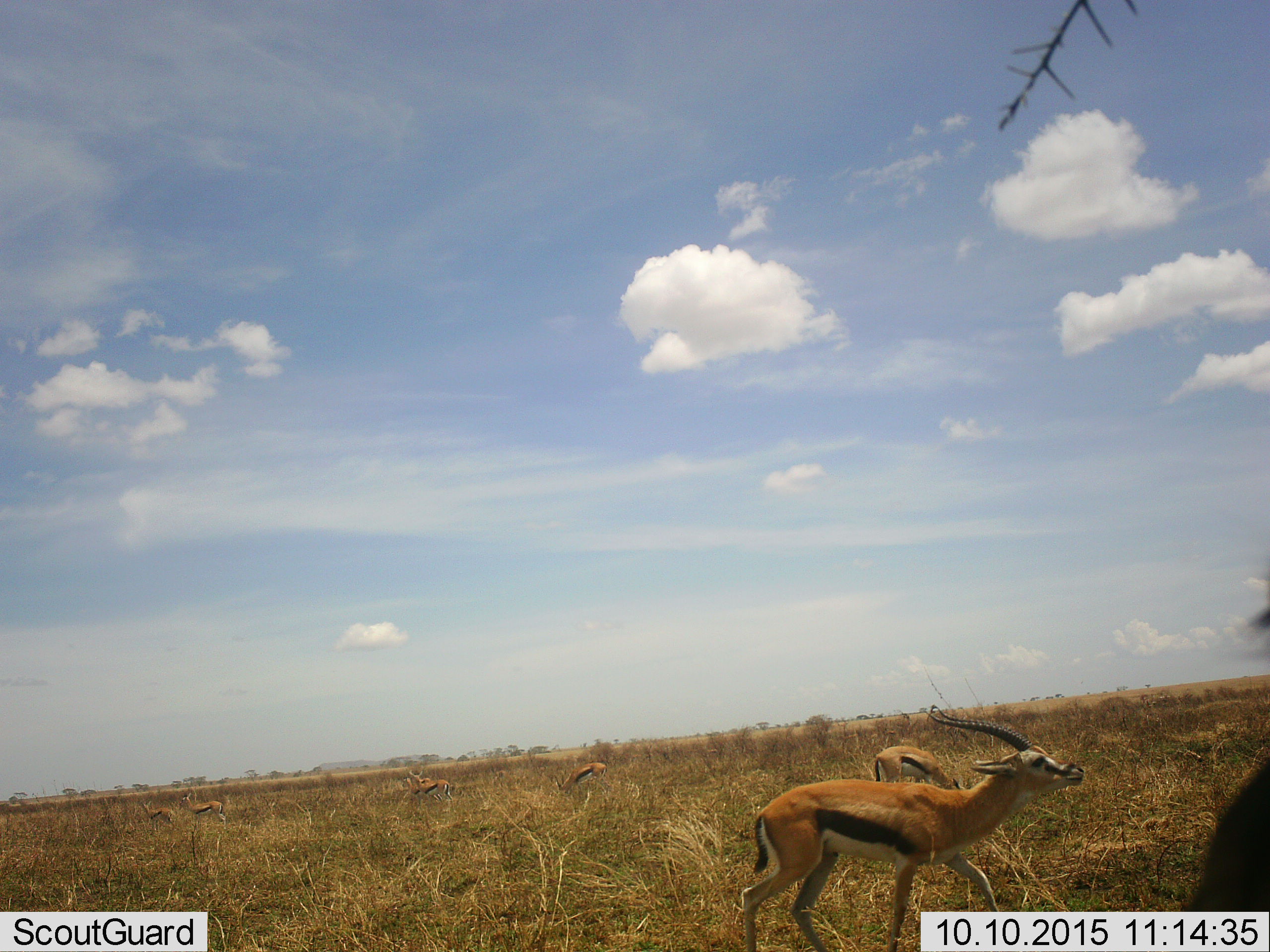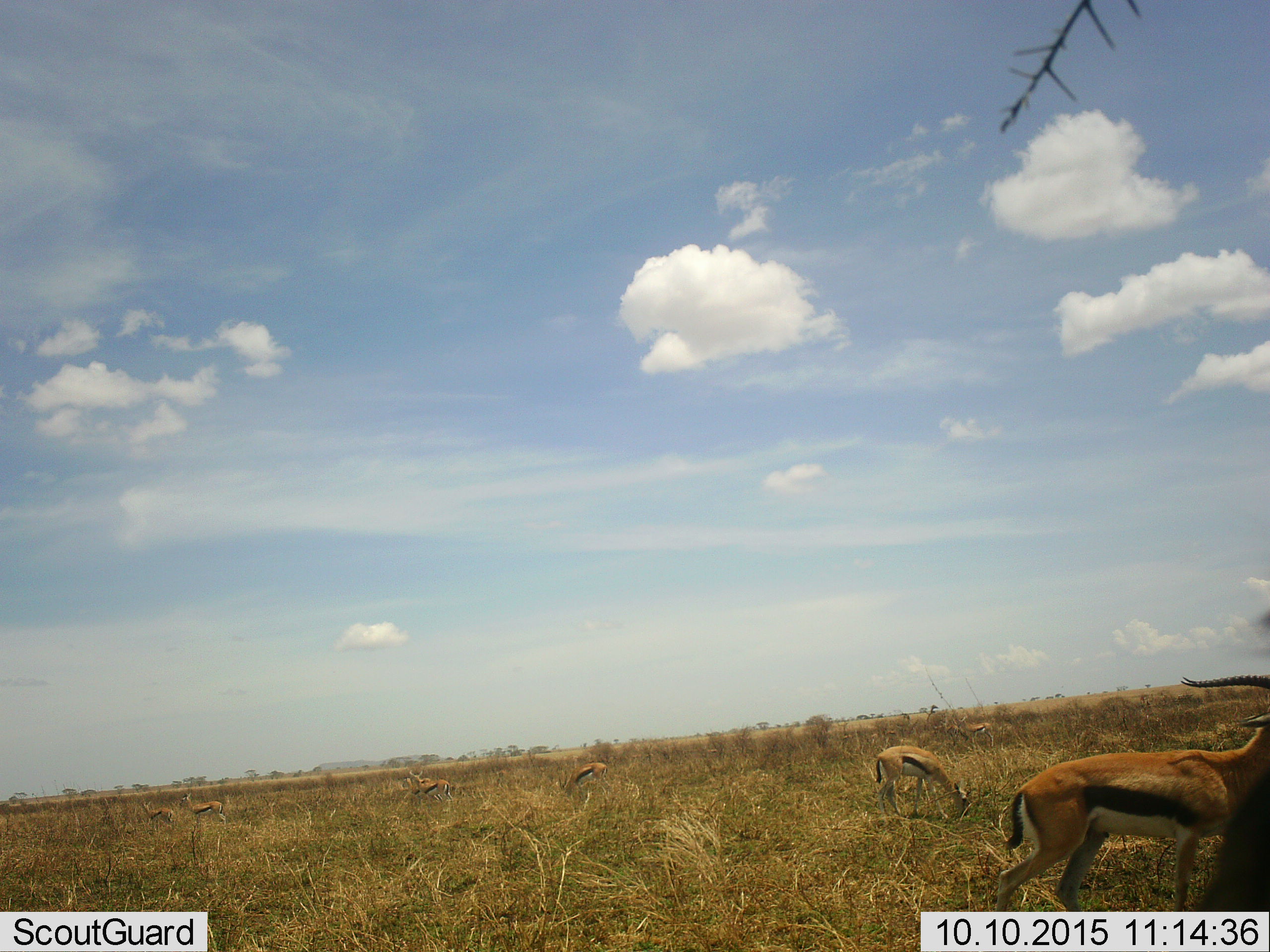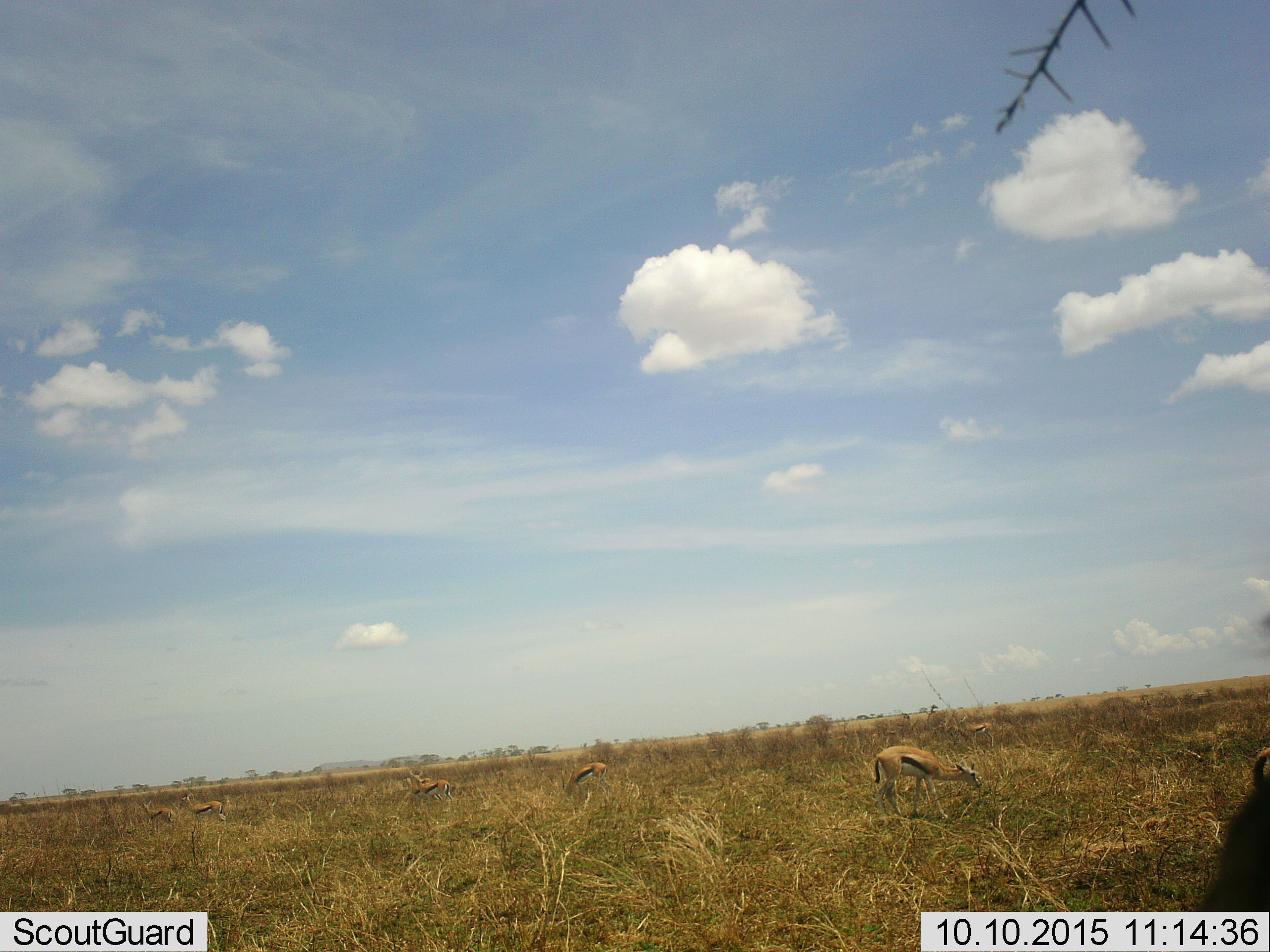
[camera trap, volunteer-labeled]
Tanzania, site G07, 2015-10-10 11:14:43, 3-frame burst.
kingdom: Animalia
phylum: Chordata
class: Mammalia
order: Artiodactyla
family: Bovidae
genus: Eudorcas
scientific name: Eudorcas thomsonii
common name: thomson's gazelle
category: gazellethomsons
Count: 8.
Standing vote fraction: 75%.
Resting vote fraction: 0%.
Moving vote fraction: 62%.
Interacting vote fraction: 12%.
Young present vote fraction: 12%.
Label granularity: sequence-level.